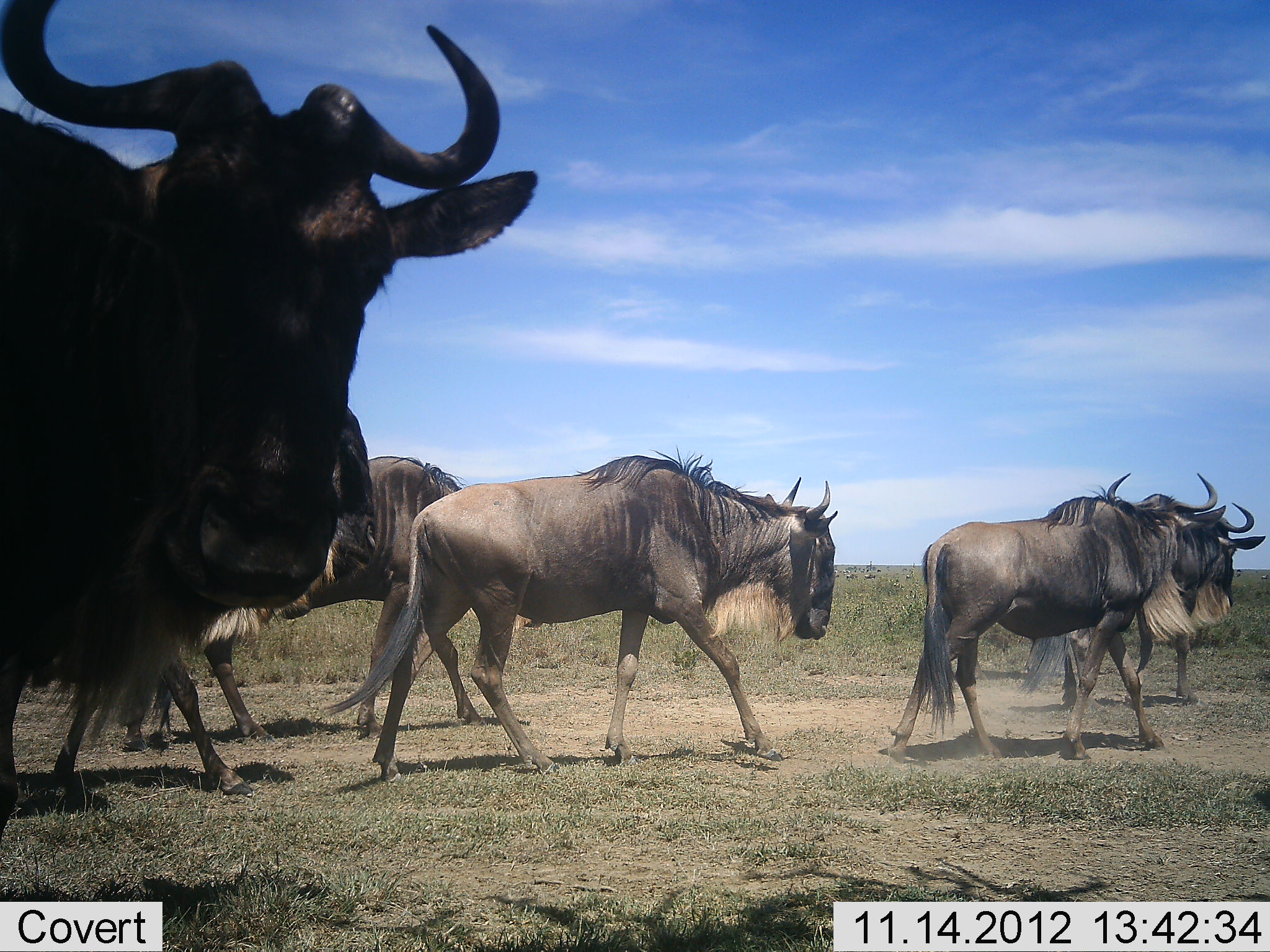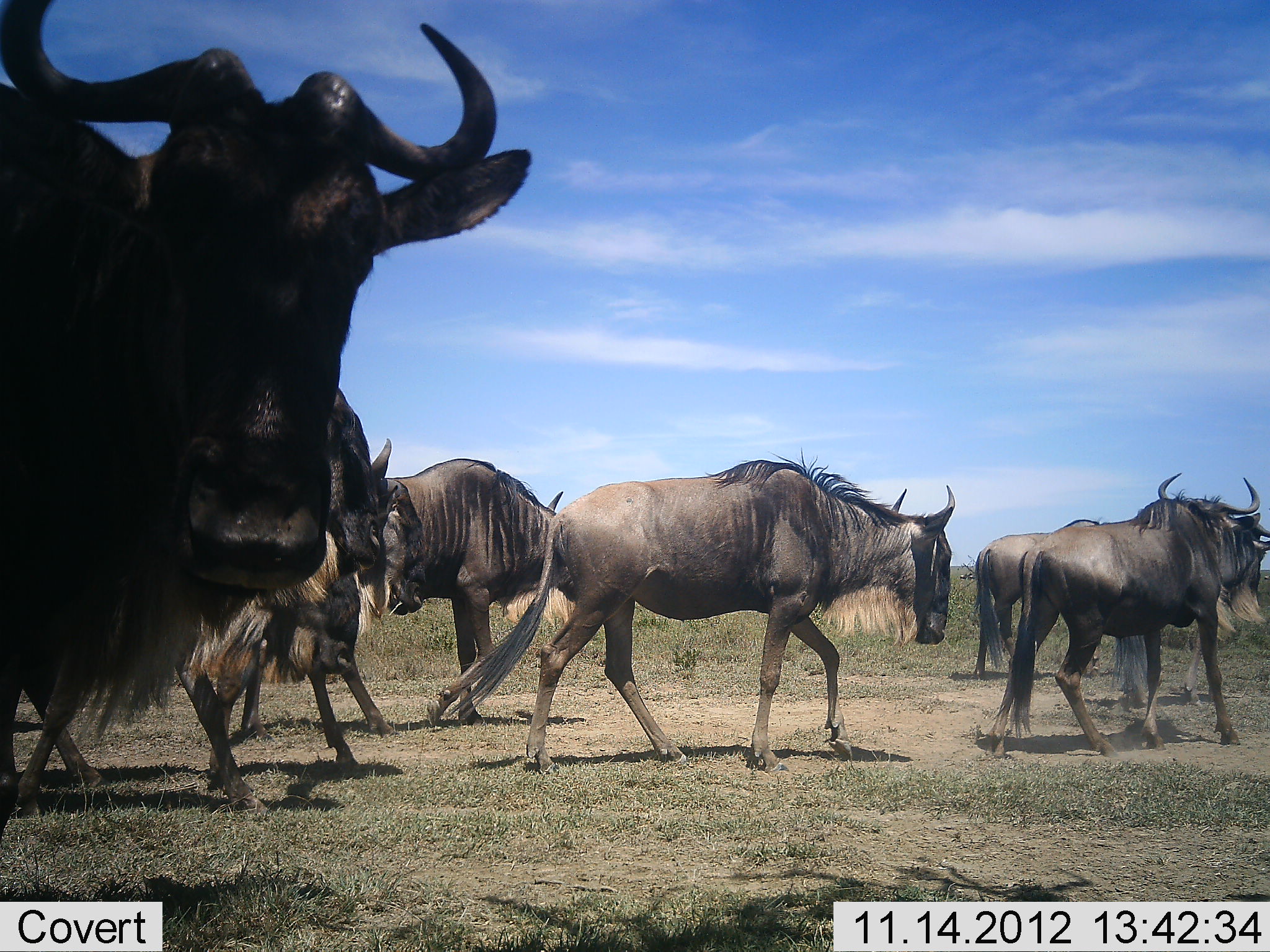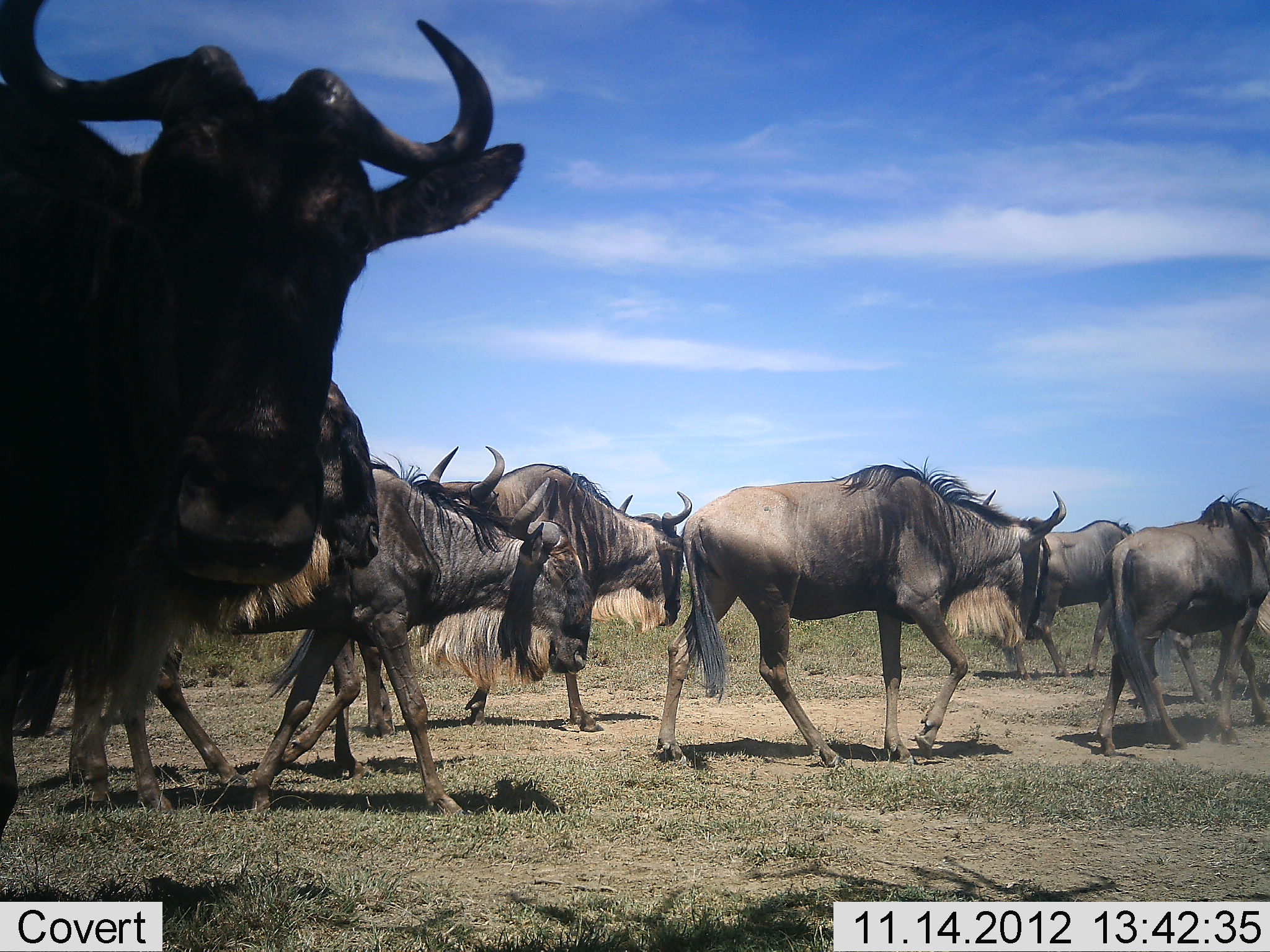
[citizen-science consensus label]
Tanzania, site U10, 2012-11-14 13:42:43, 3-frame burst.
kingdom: Animalia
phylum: Chordata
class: Mammalia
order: Artiodactyla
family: Bovidae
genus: Connochaetes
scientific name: Connochaetes taurinus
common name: blue wildebeest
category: wildebeest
Wildebeest (blue wildebeest) (Connochaetes taurinus), count 8. Behavior (volunteer vote fractions): standing 70%, resting 0%, moving 100%, interacting 0%. Young present (vote fraction): 0%. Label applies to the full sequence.